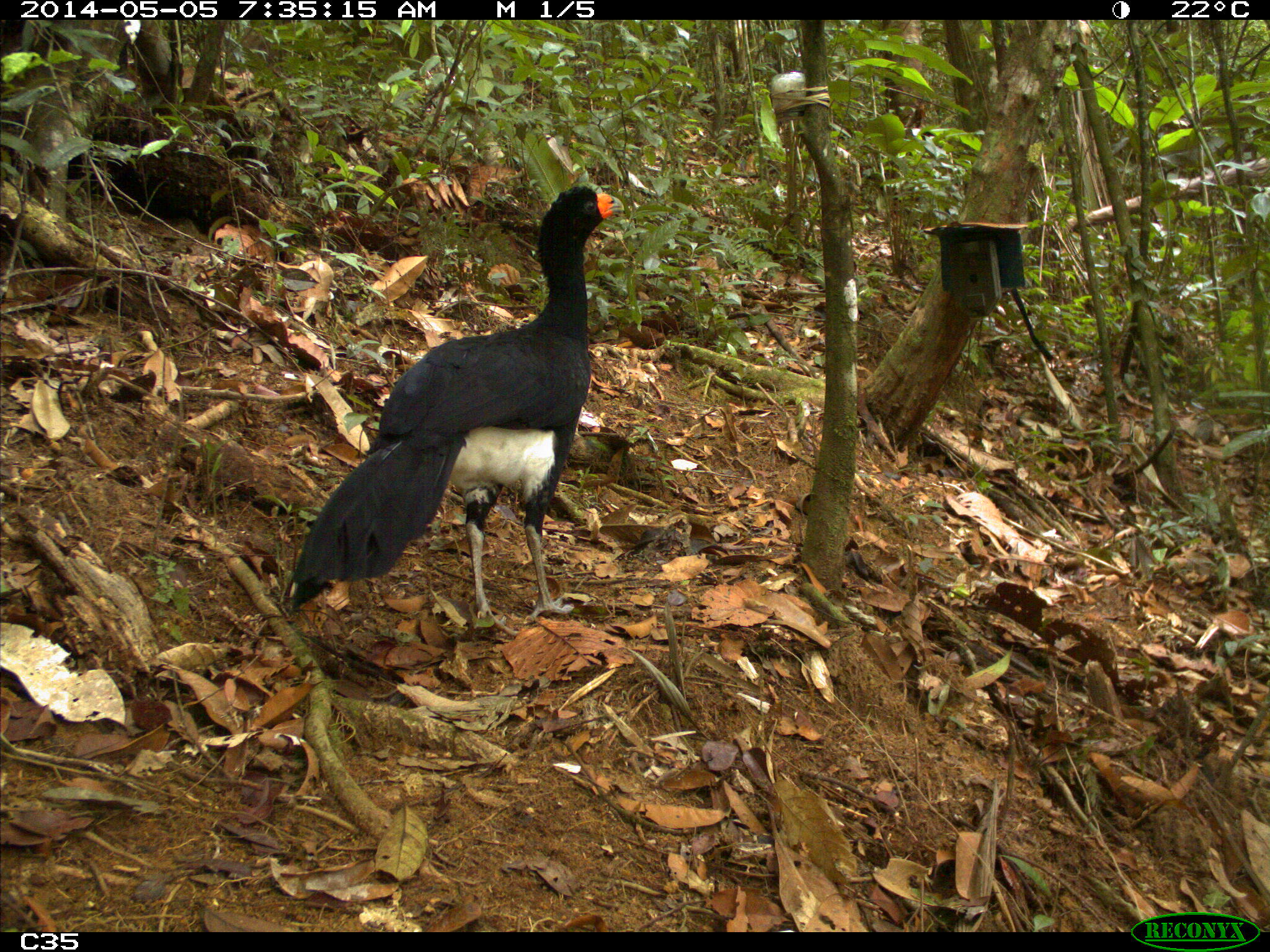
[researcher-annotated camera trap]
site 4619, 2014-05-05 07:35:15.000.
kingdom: Animalia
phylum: Chordata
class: Aves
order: Galliformes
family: Cracidae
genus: Crax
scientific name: Crax alector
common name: black curassow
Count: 1.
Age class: adult.